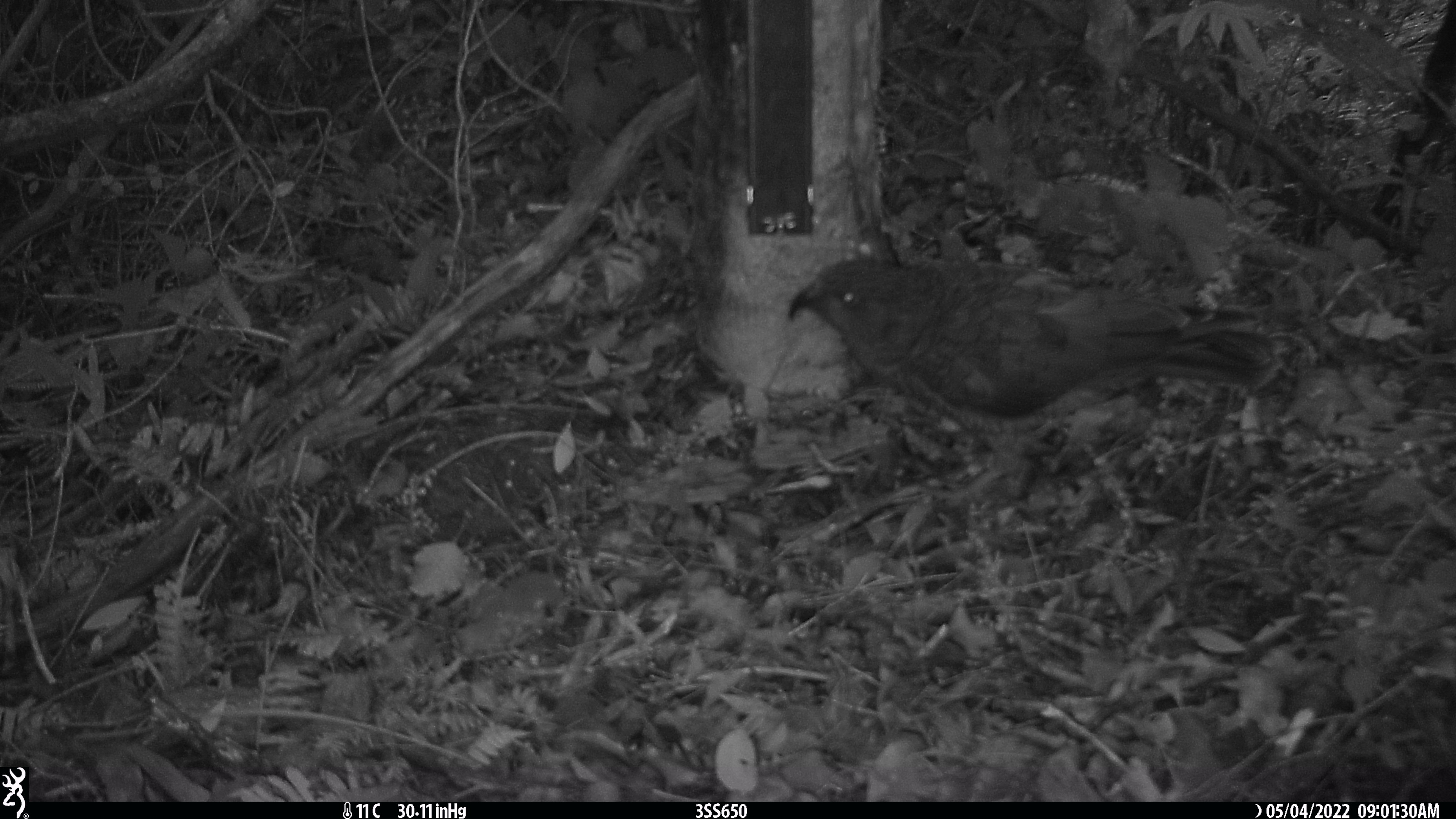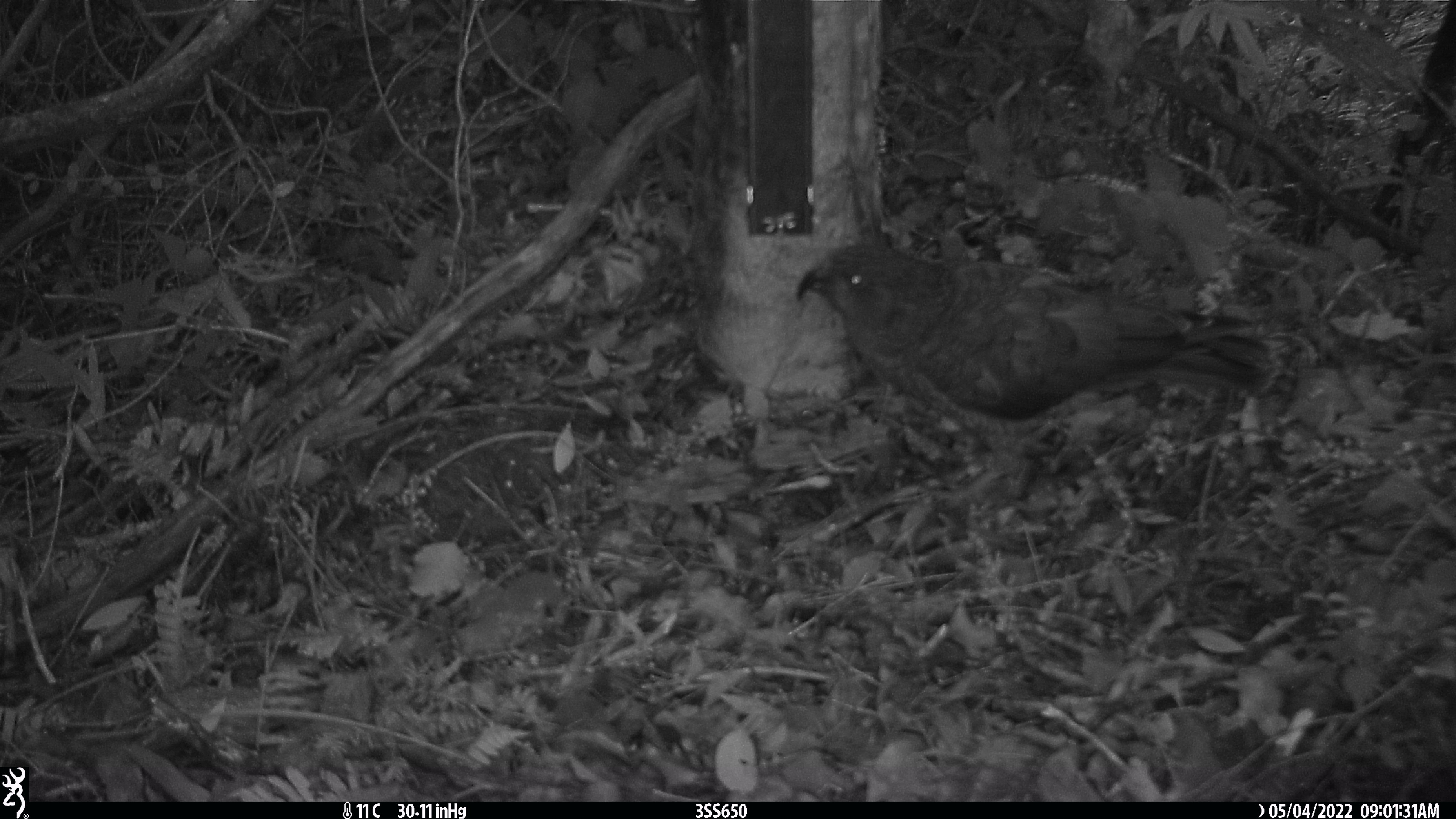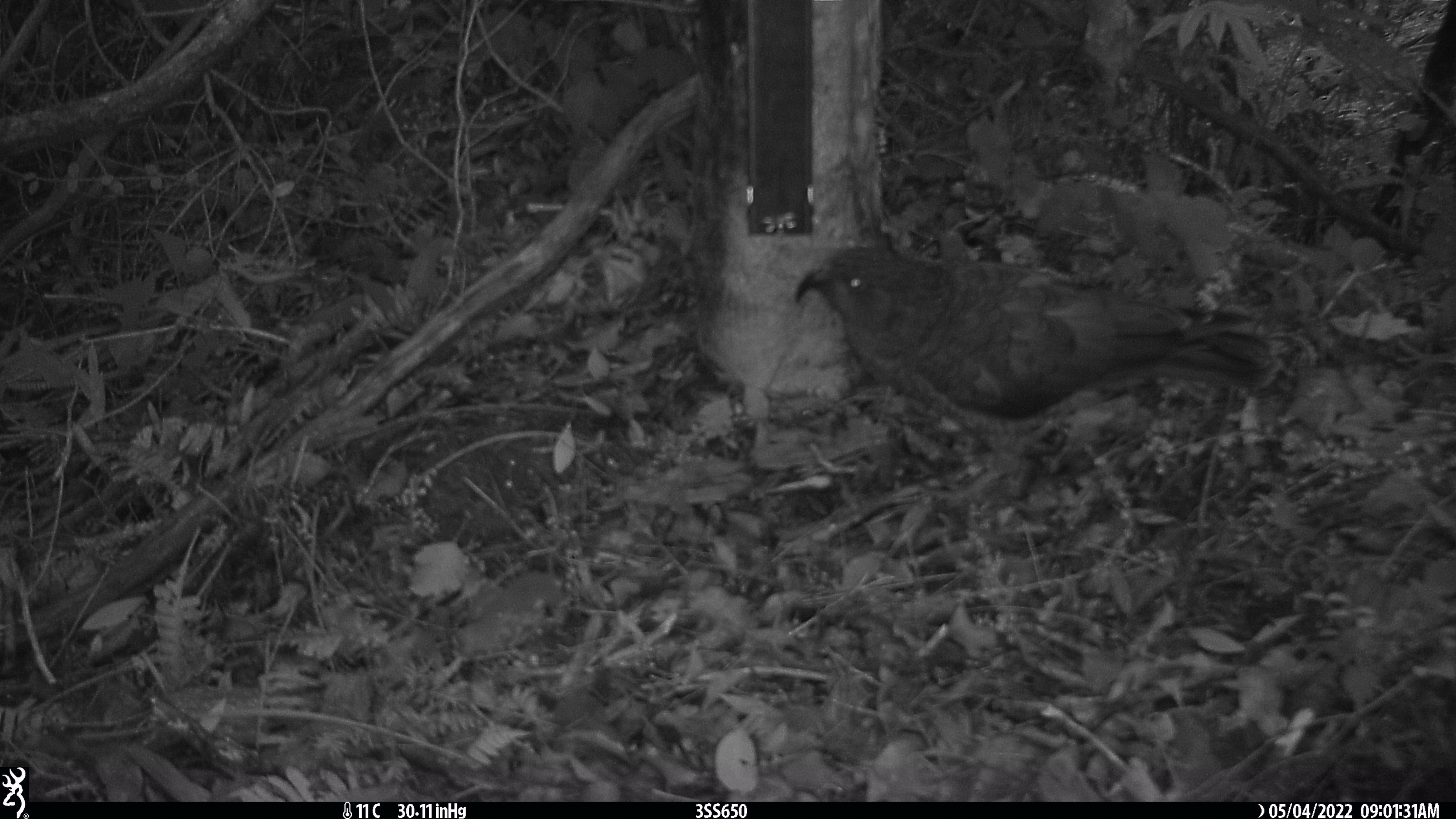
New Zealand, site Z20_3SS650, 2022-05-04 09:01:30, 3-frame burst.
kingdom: Animalia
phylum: Chordata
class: Aves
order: Psittaciformes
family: Strigopidae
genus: Nestor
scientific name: Nestor notabilis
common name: kea